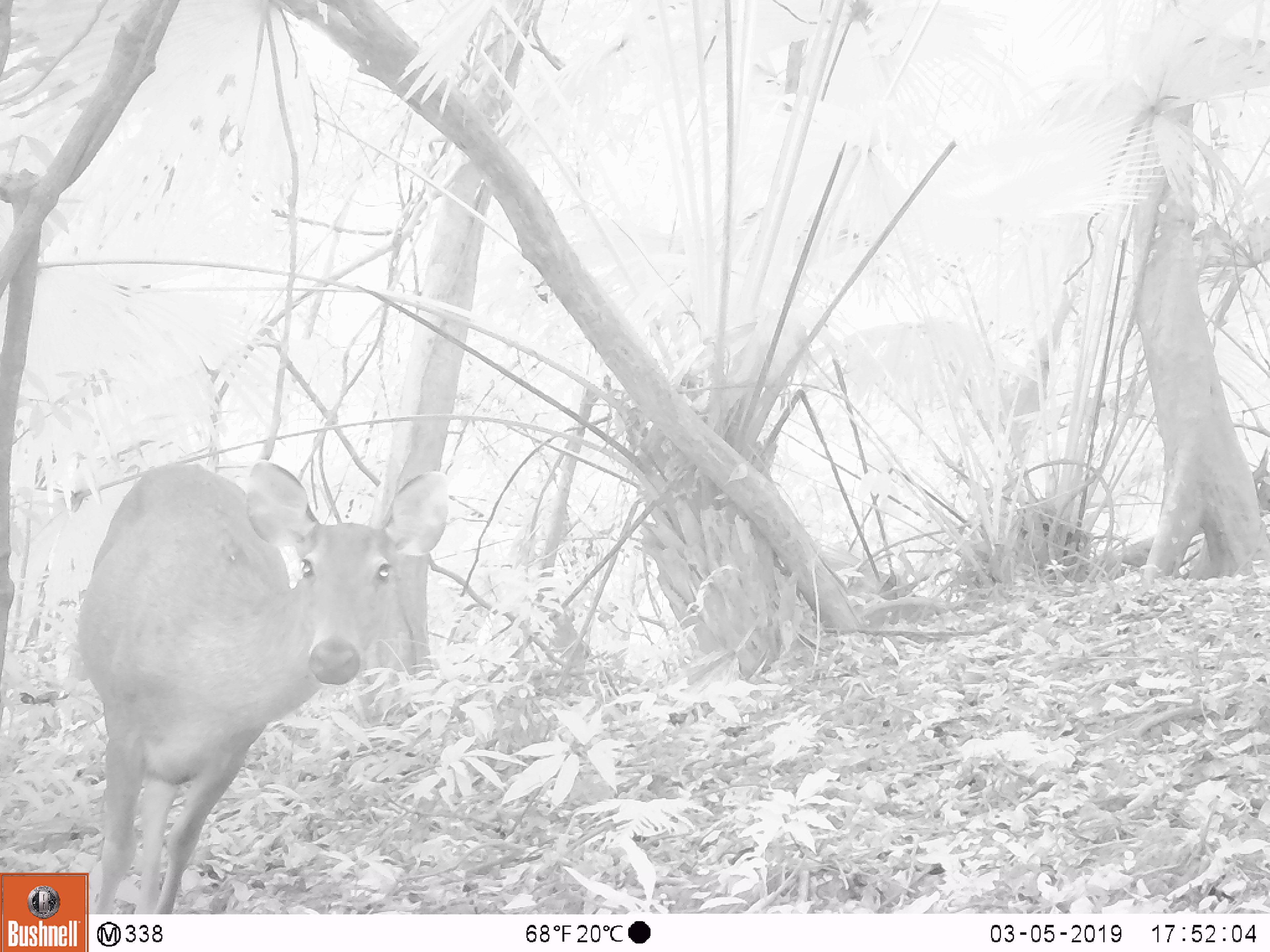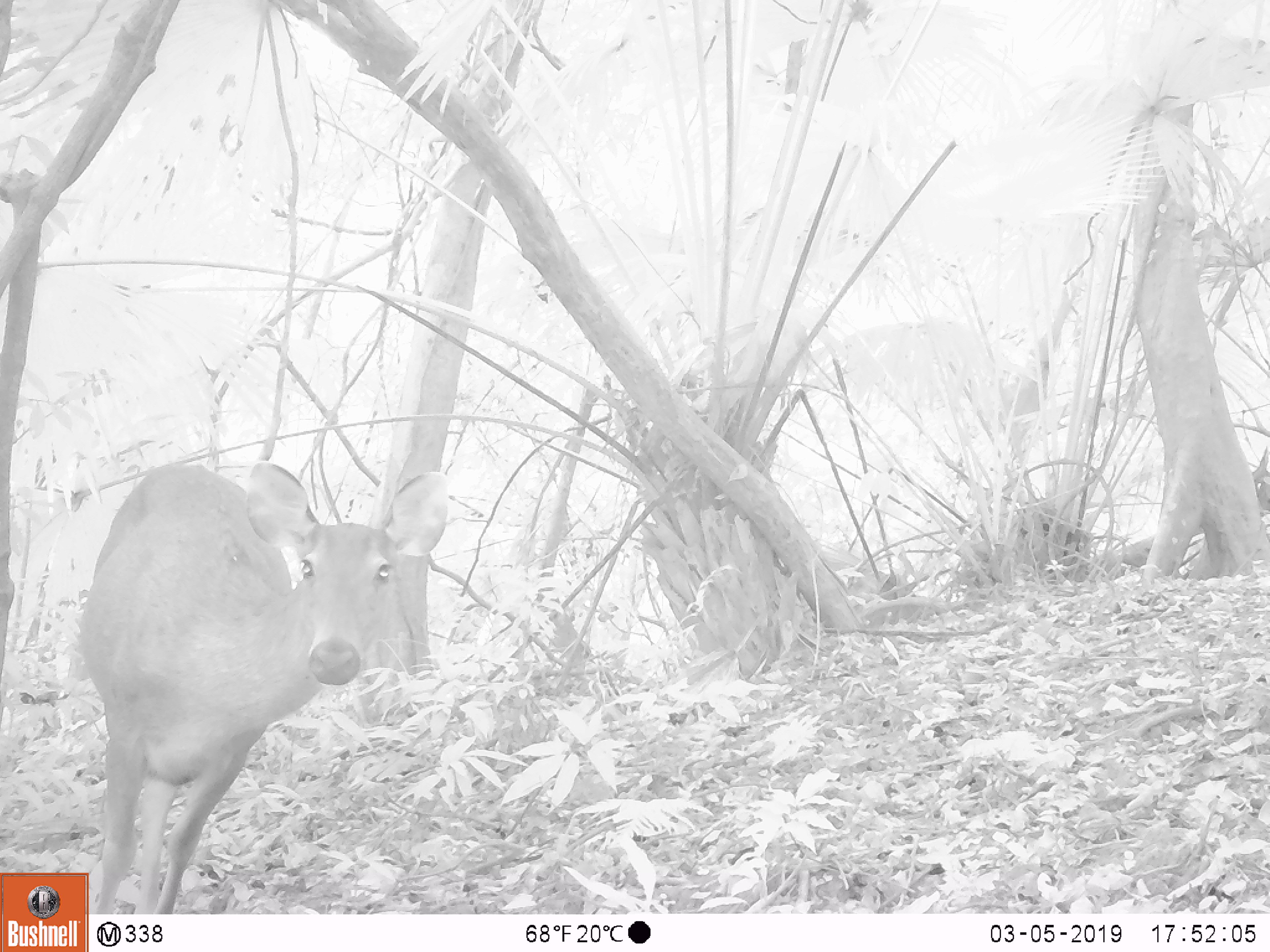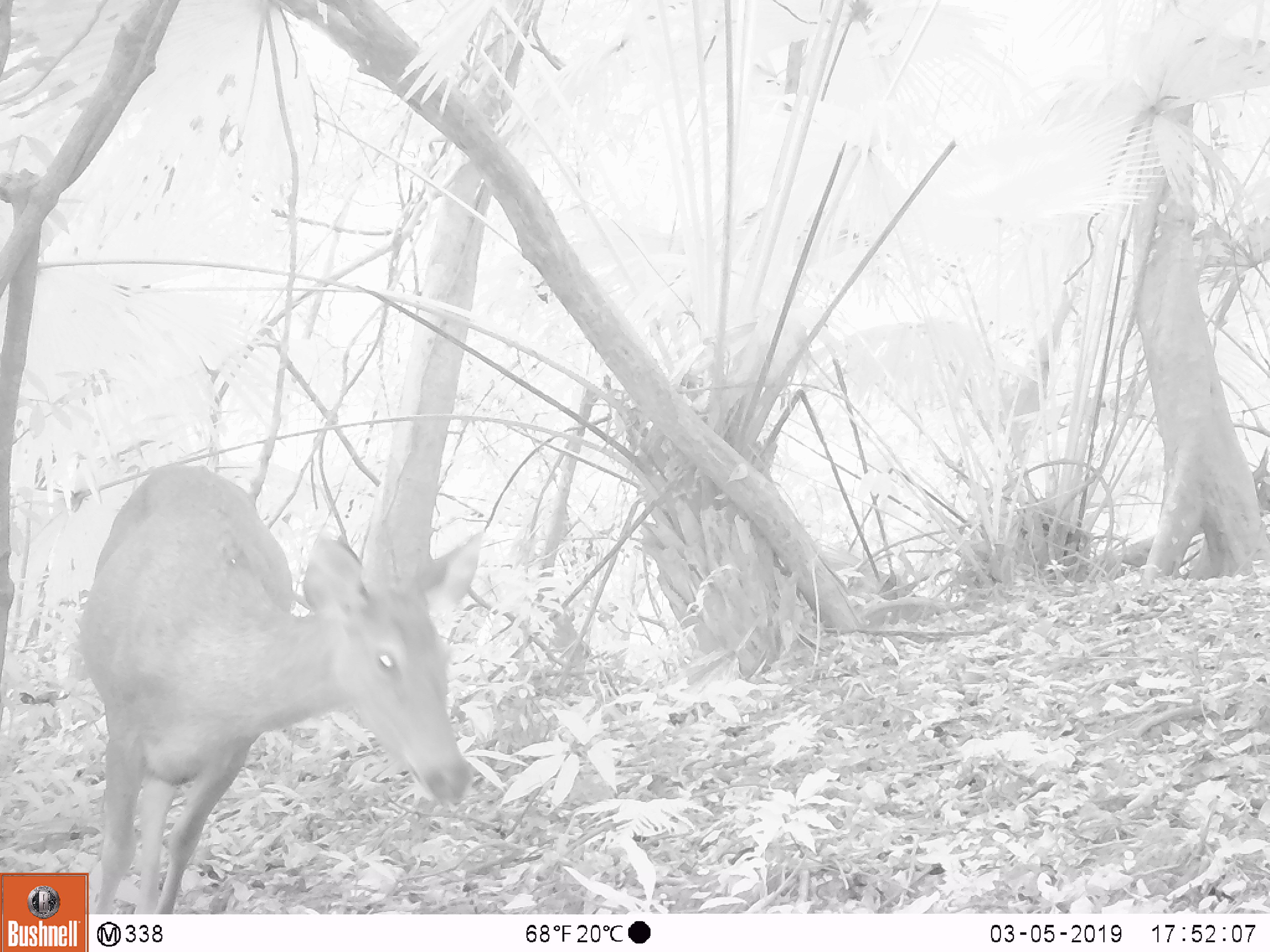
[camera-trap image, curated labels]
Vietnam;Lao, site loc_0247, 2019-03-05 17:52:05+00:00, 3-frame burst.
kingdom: Animalia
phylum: Chordata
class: Mammalia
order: Artiodactyla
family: Cervidae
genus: Rusa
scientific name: Rusa unicolor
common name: sambar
Sambar (Rusa unicolor). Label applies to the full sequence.